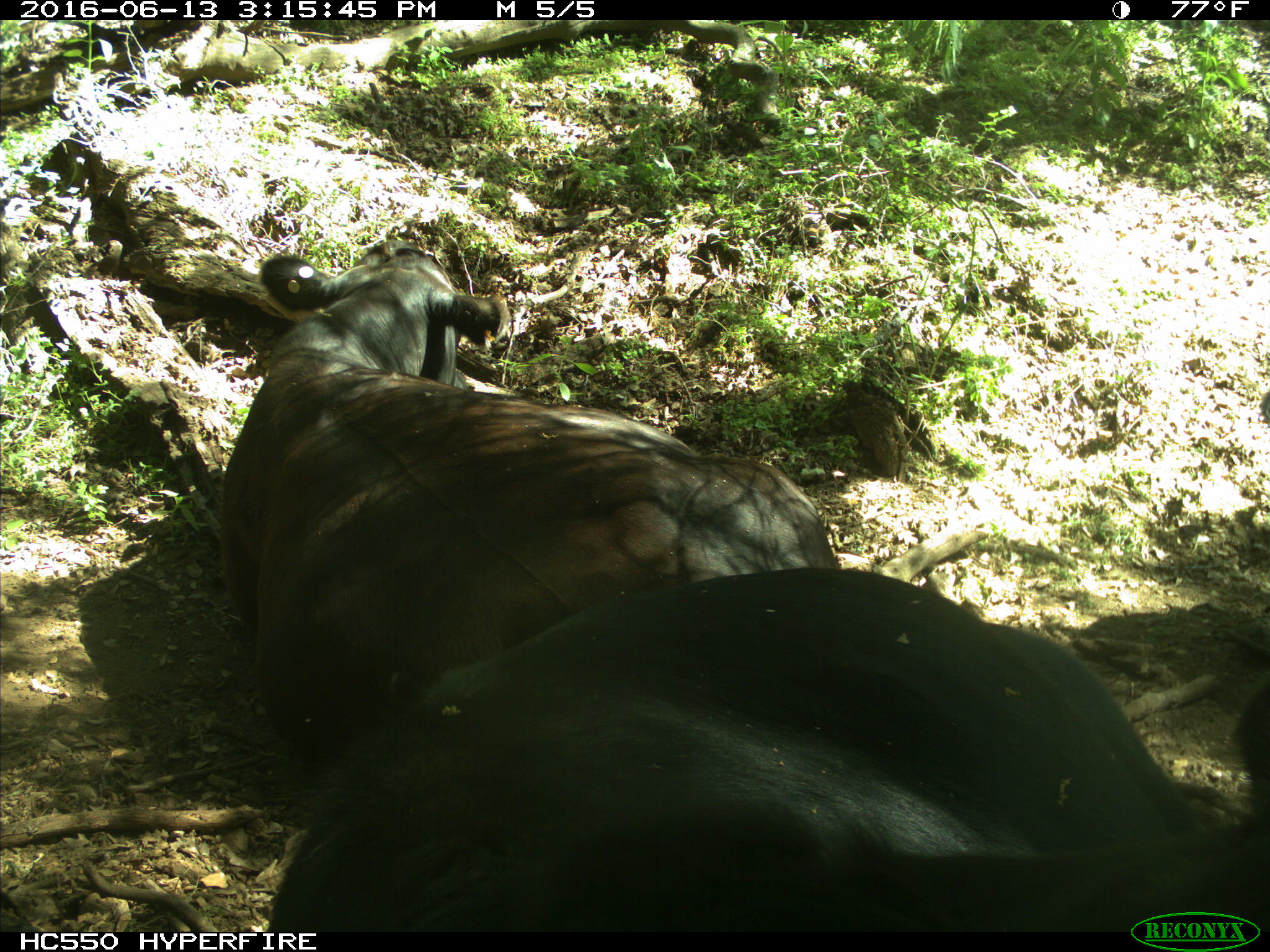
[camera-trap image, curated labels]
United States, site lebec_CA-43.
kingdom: Animalia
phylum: Chordata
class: Mammalia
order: Artiodactyla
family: Bovidae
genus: Bos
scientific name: Bos taurus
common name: domestic cow